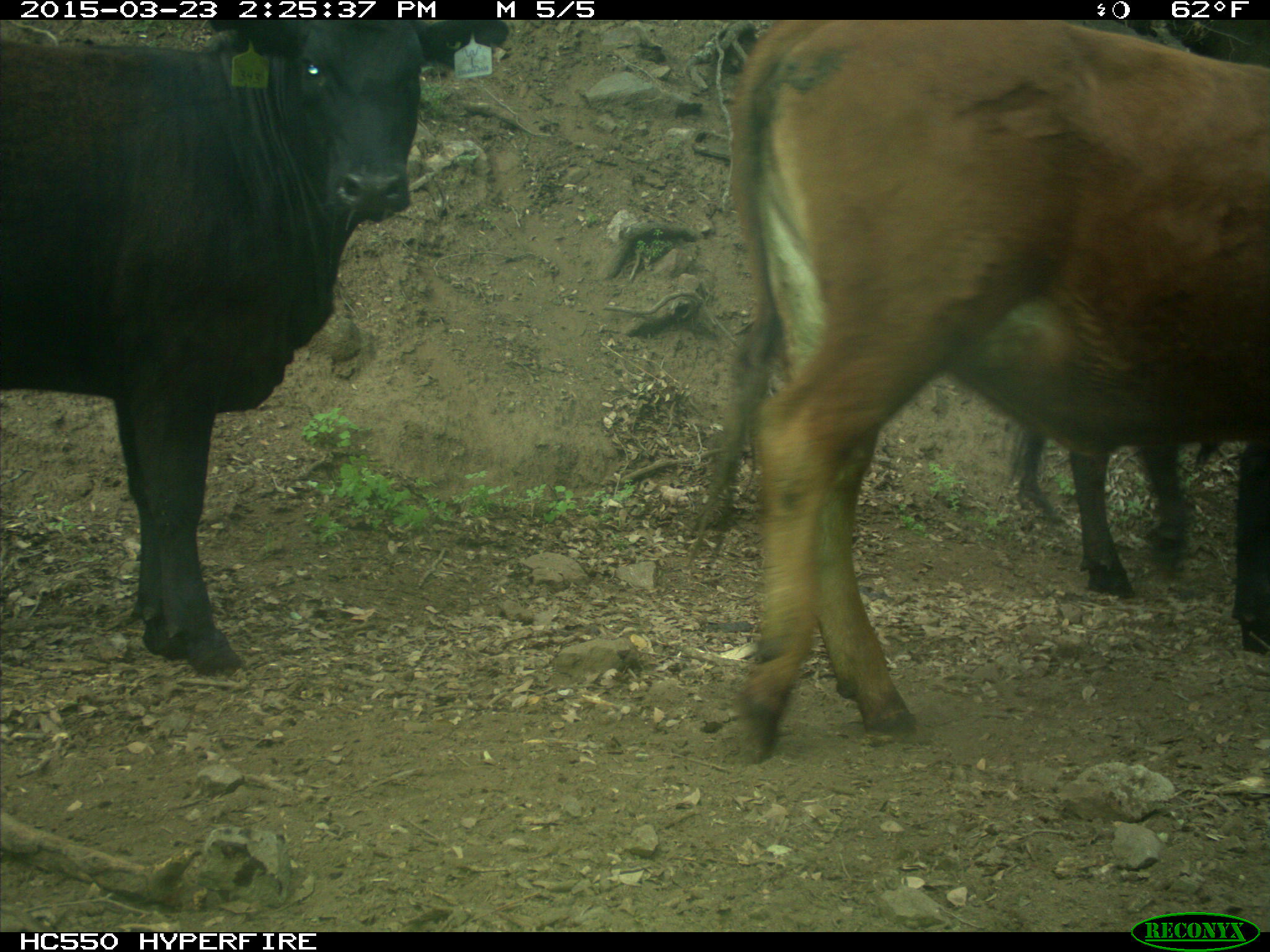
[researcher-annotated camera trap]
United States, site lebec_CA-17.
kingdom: Animalia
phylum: Chordata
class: Mammalia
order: Artiodactyla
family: Bovidae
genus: Bos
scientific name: Bos taurus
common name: domestic cow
Bos taurus (domestic cow).